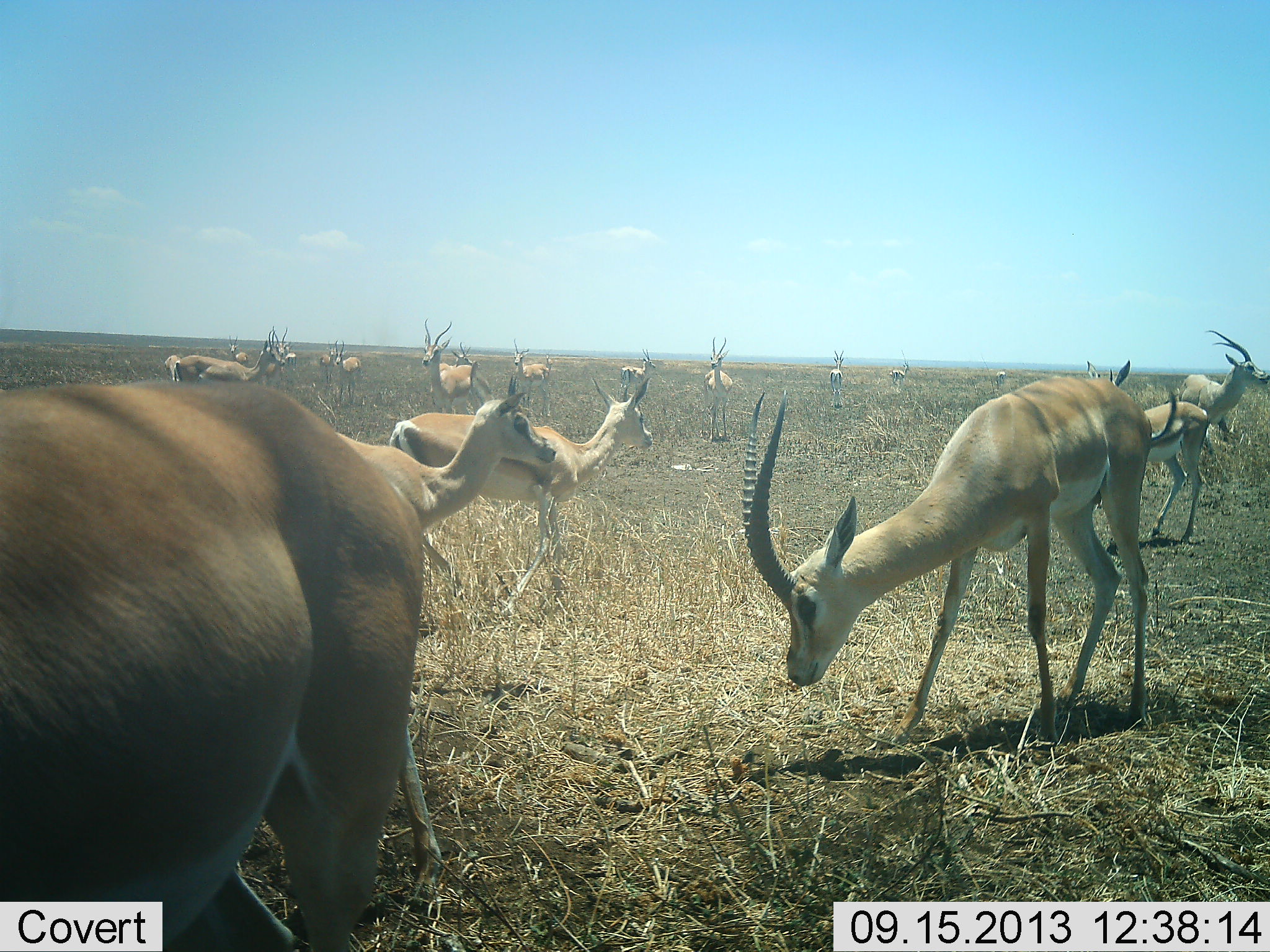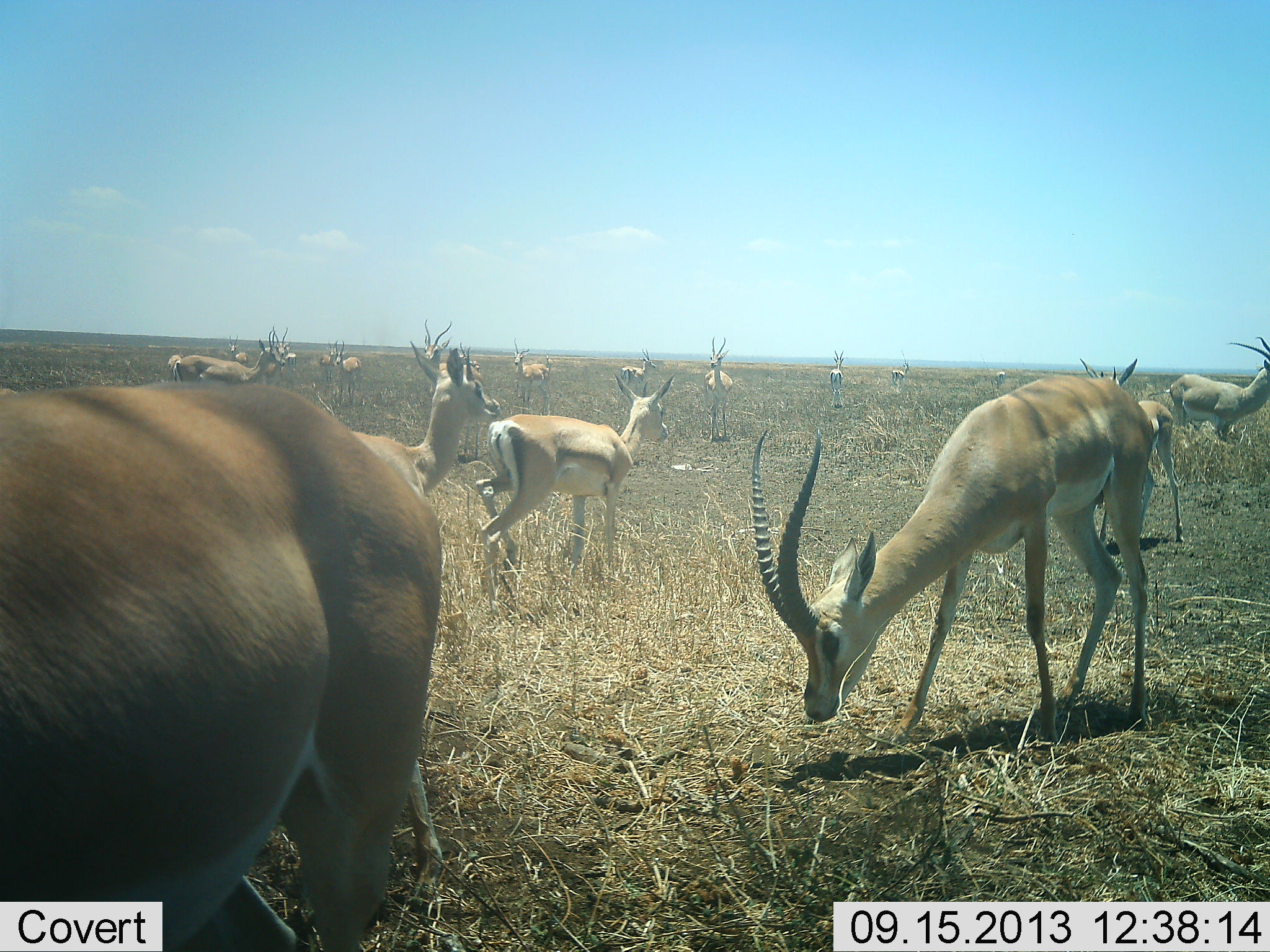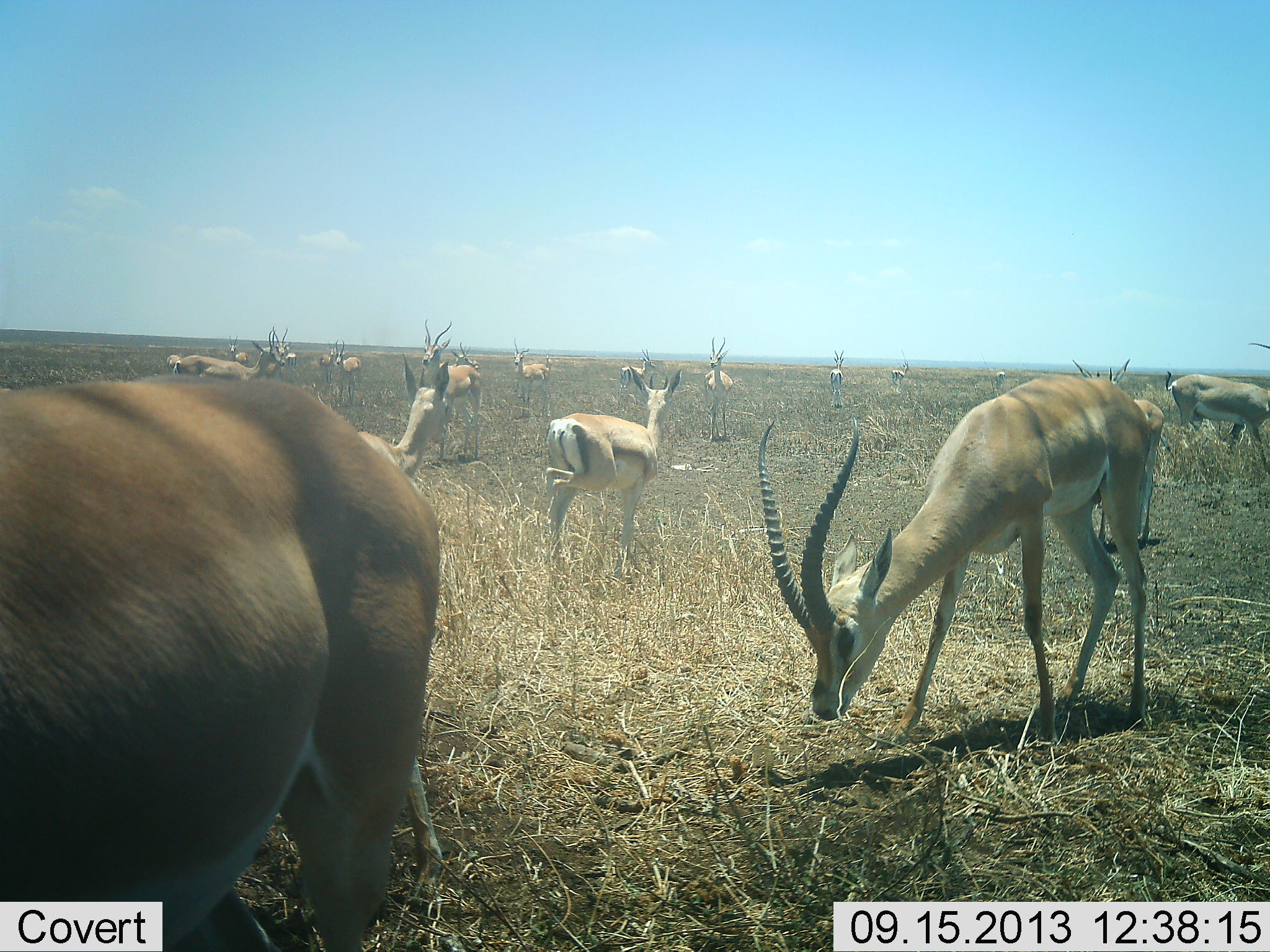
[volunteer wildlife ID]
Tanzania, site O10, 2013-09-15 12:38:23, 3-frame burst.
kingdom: Animalia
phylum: Chordata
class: Mammalia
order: Artiodactyla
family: Bovidae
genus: Nanger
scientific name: Nanger granti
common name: grant's gazelle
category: gazellegrants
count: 11-50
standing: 73%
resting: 9%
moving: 45%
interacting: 9%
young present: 9%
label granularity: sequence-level